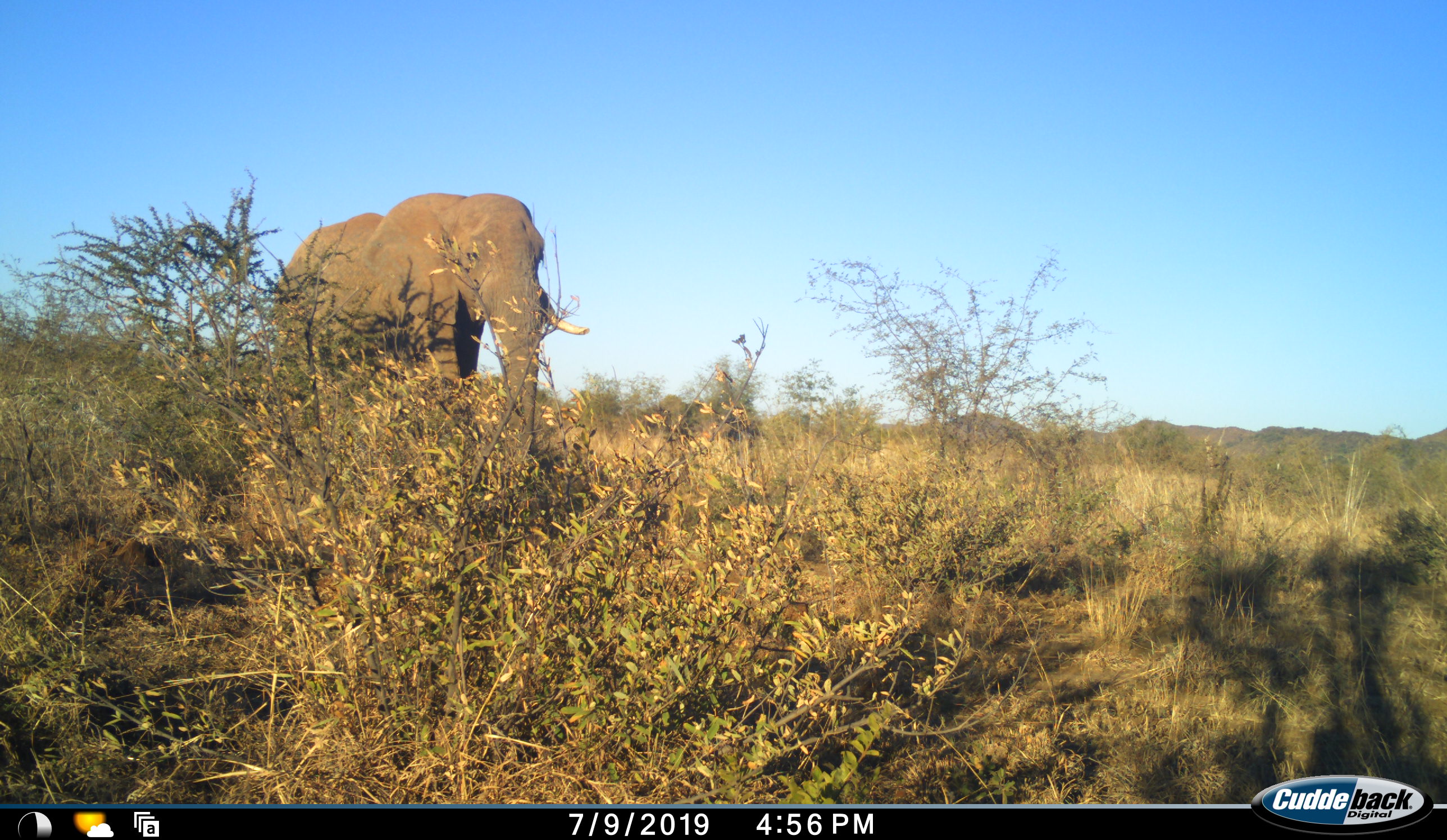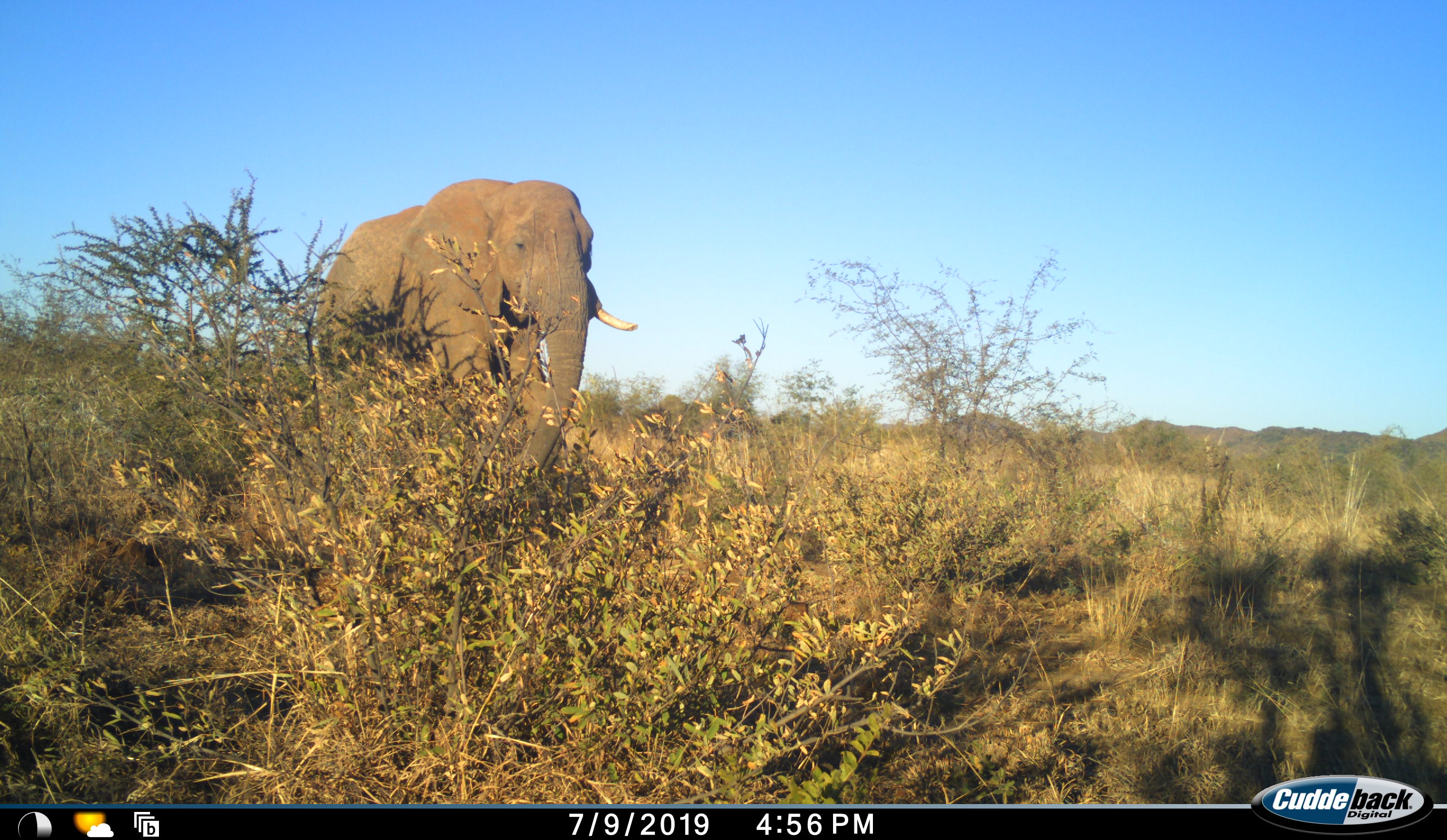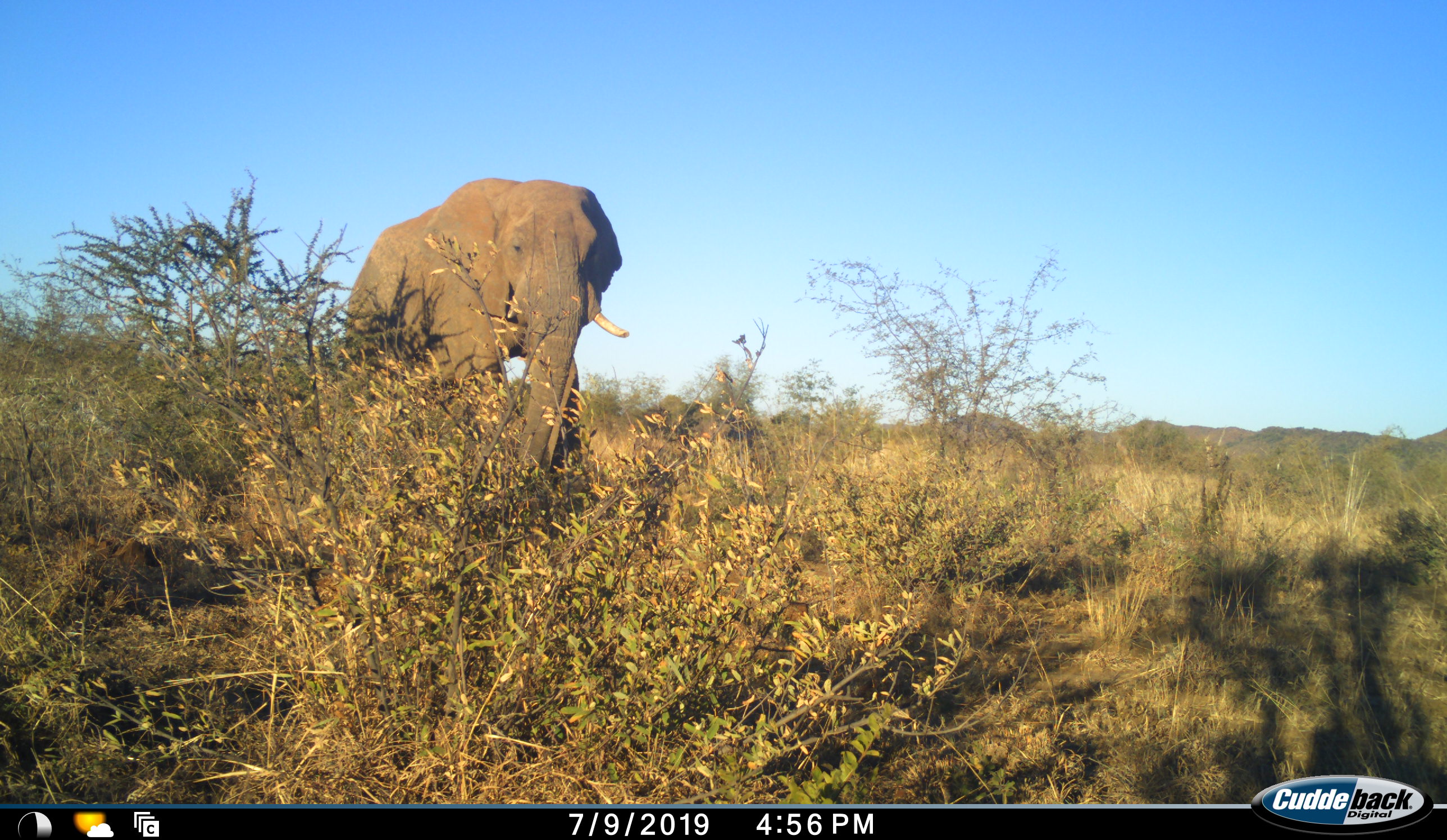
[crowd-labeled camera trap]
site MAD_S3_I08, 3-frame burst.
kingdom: Animalia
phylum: Chordata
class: Mammalia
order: Proboscidea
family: Elephantidae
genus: Loxodonta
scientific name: Loxodonta africana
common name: african bush elephant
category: elephant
Elephant (african bush elephant) (Loxodonta africana), count 1. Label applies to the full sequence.